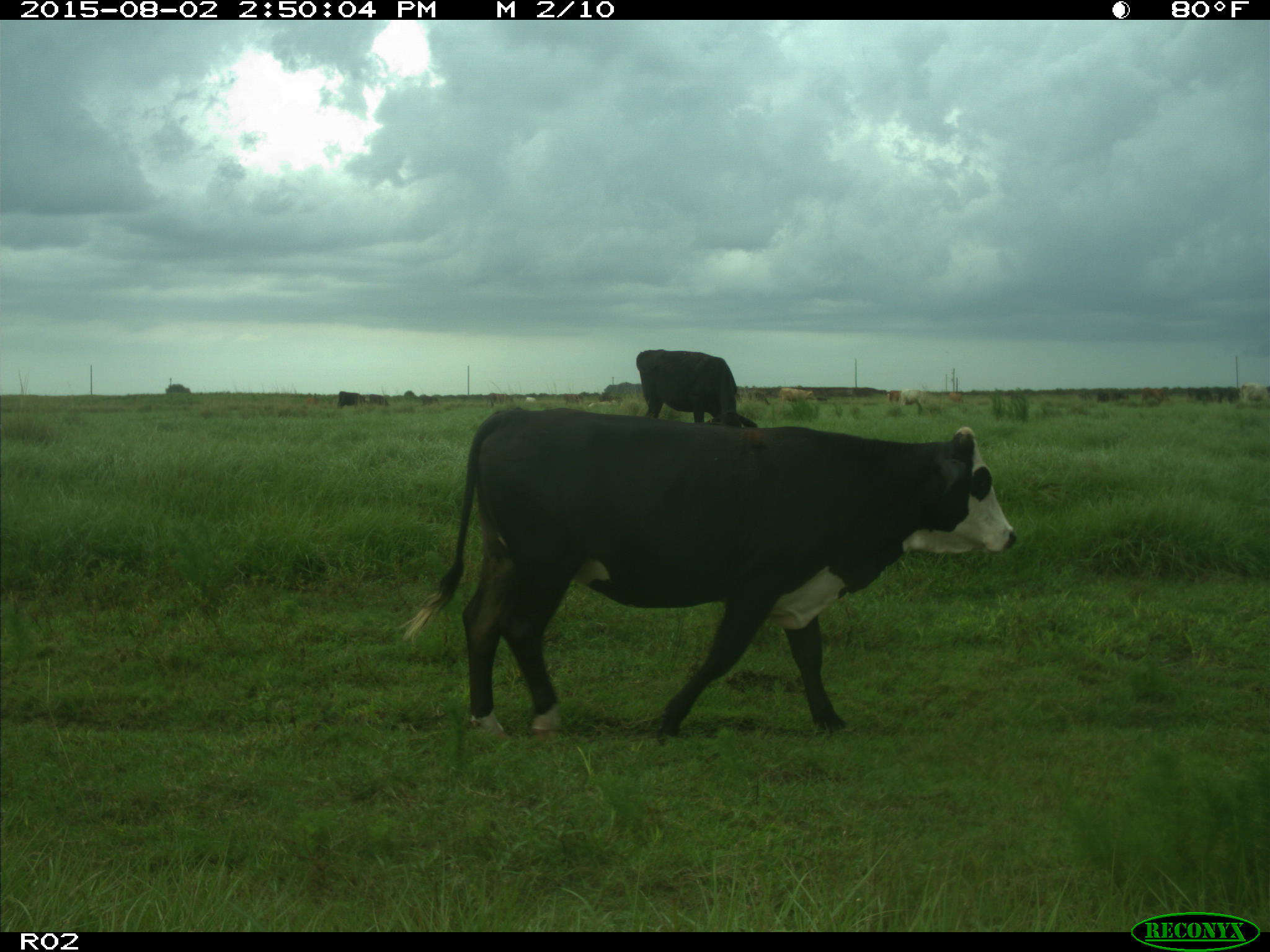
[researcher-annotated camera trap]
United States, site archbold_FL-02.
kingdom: Animalia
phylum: Chordata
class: Mammalia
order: Artiodactyla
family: Bovidae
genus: Bos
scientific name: Bos taurus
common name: domestic cow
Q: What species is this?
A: Bos taurus (domestic cow).